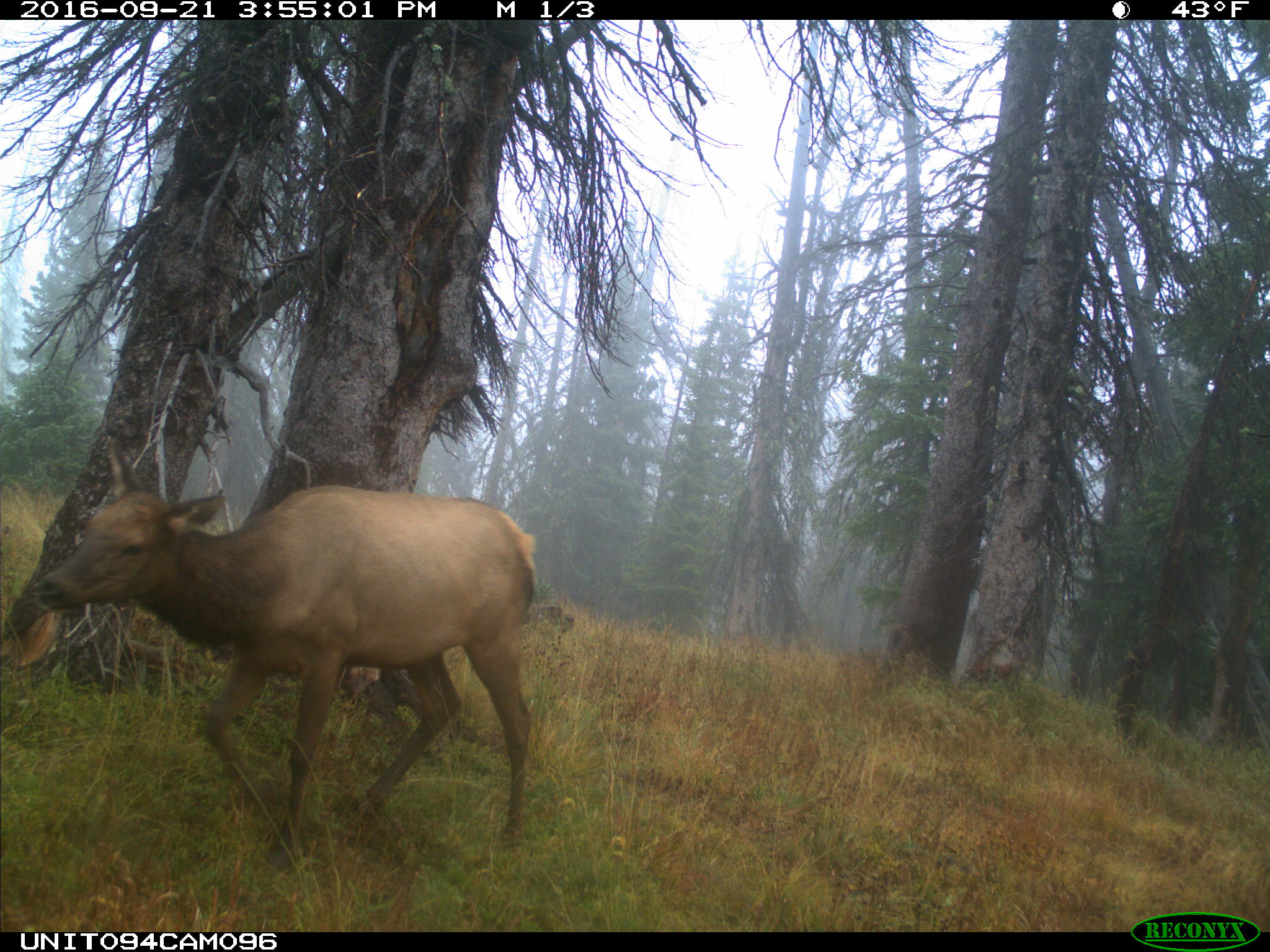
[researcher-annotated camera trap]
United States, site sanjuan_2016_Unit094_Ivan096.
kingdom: Animalia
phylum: Chordata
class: Mammalia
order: Artiodactyla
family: Cervidae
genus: Cervus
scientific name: Cervus elaphus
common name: red deer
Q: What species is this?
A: Cervus elaphus (red deer).